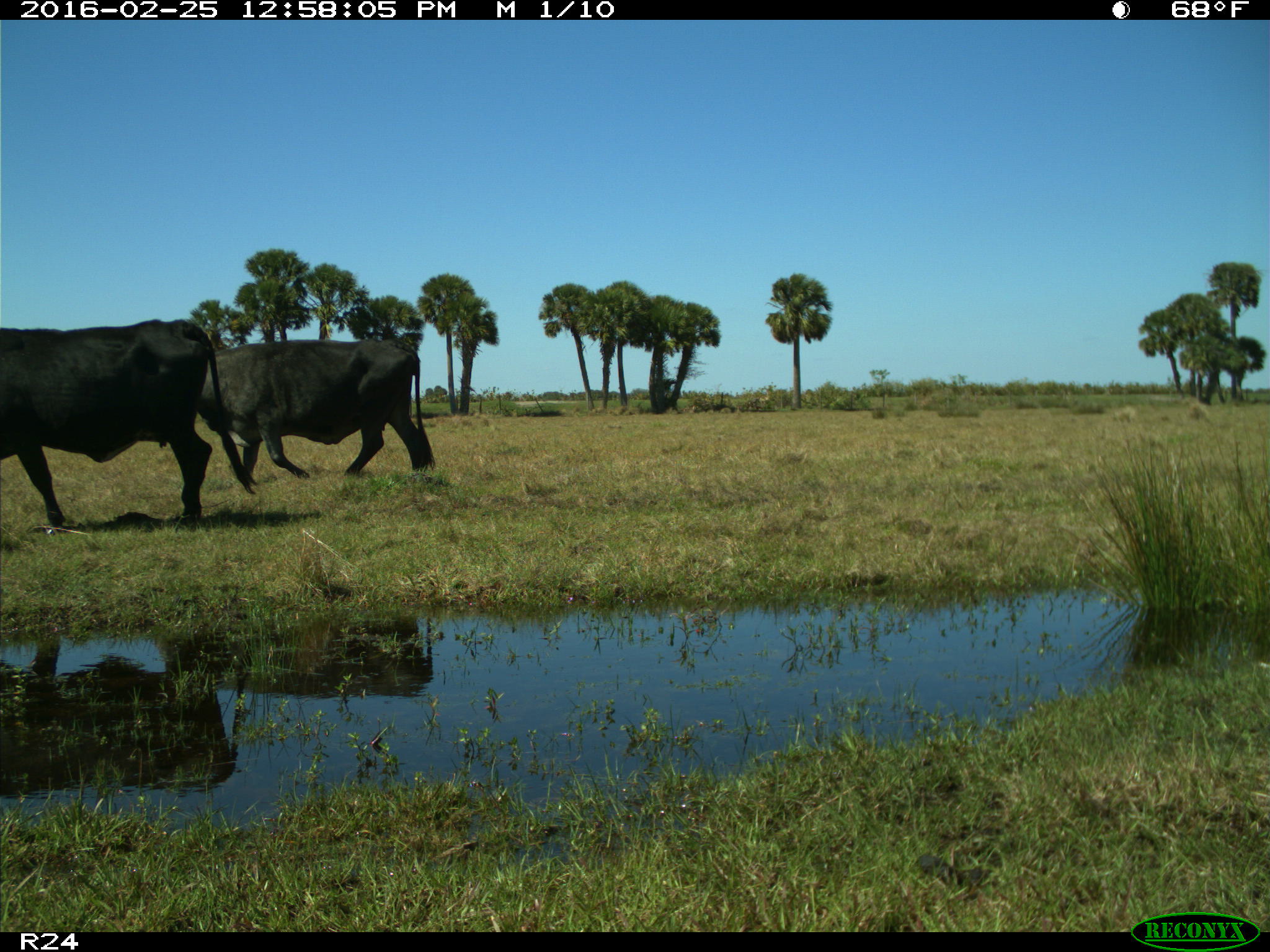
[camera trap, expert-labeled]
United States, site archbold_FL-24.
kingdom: Animalia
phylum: Chordata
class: Mammalia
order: Artiodactyla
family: Bovidae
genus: Bos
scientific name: Bos taurus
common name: domestic cow